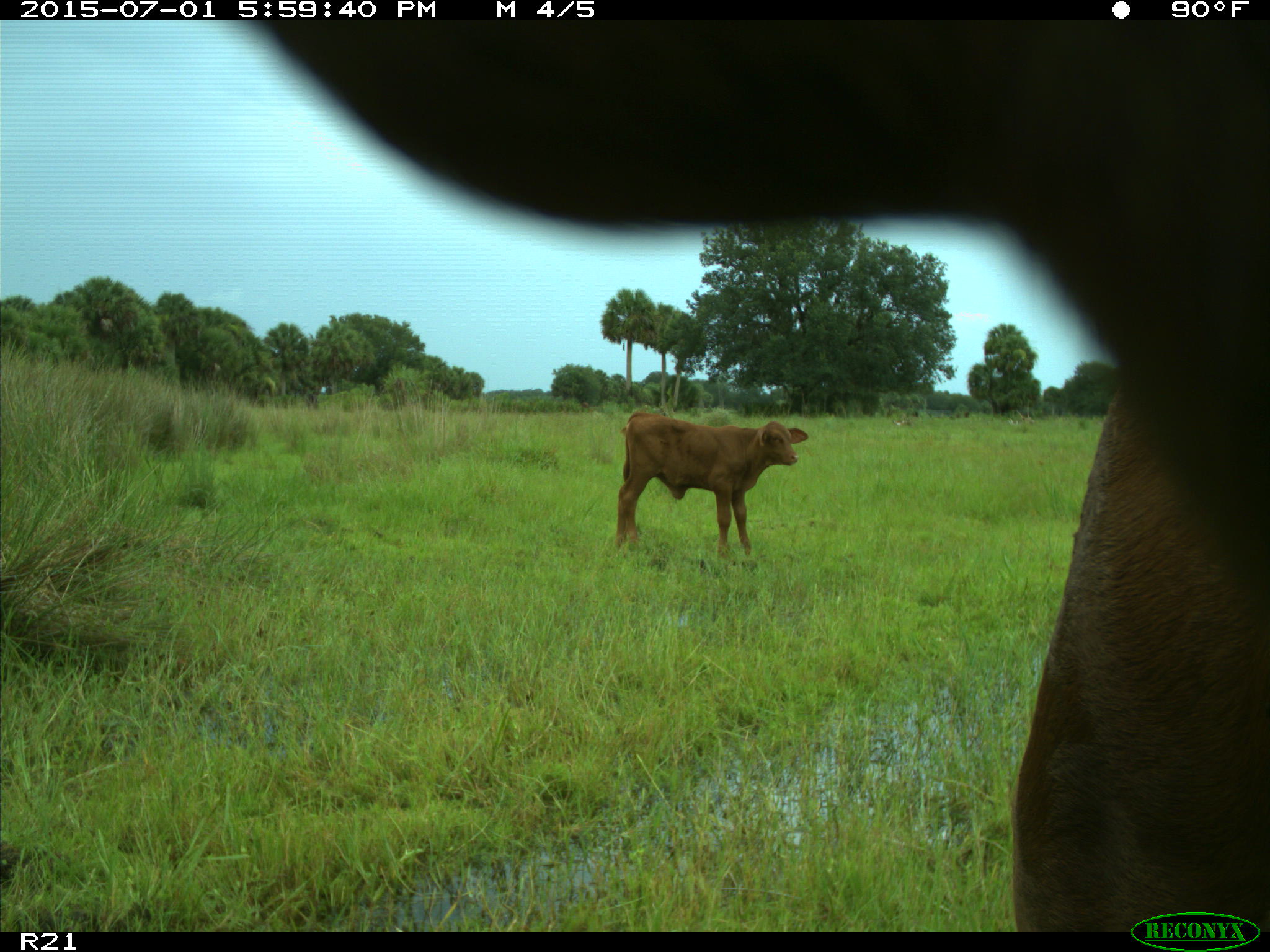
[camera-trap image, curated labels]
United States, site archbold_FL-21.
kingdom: Animalia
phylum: Chordata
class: Mammalia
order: Artiodactyla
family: Bovidae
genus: Bos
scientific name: Bos taurus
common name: domestic cow